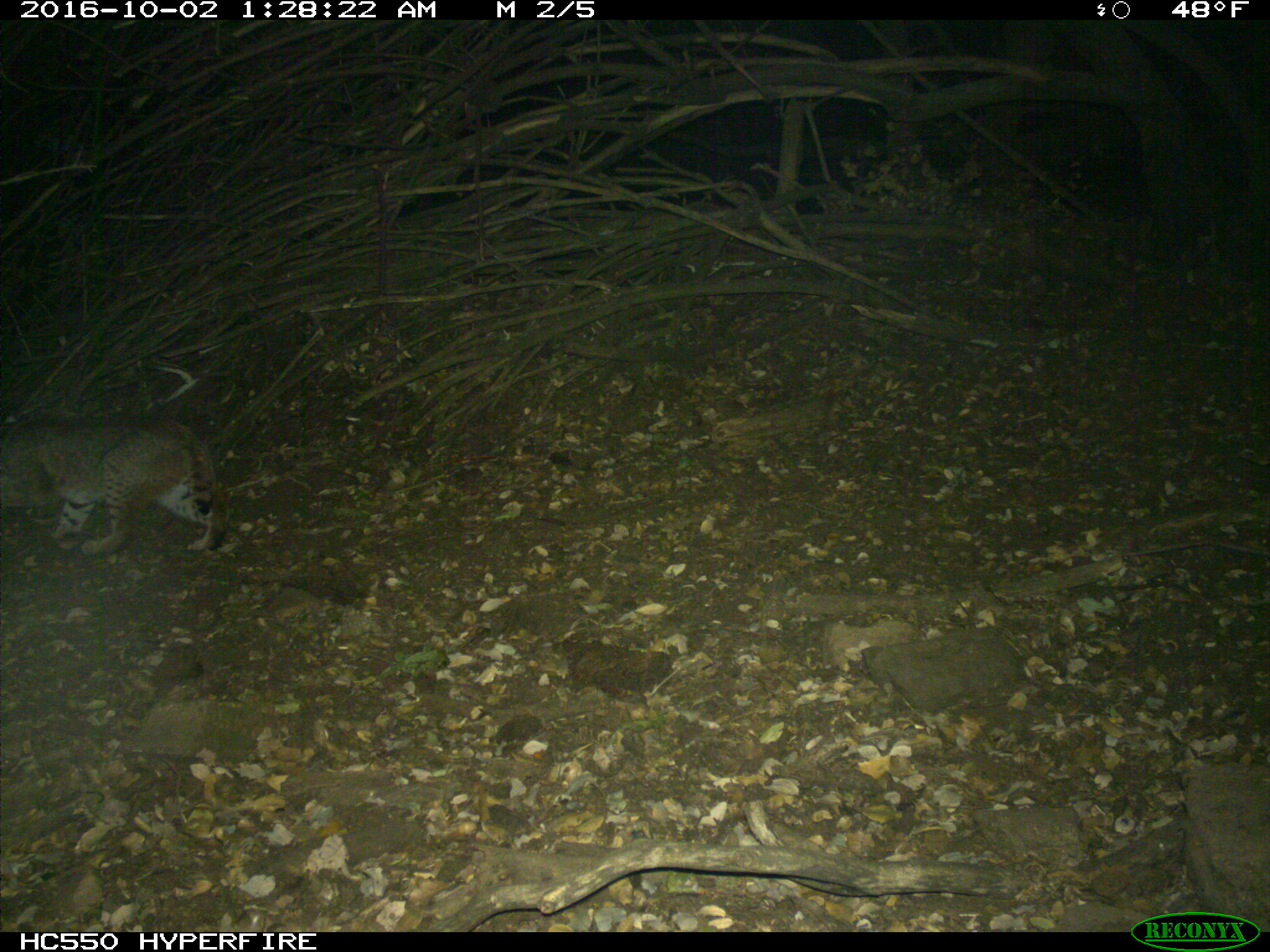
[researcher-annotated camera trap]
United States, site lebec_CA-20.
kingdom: Animalia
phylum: Chordata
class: Mammalia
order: Carnivora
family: Felidae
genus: Lynx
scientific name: Lynx rufus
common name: bobcat